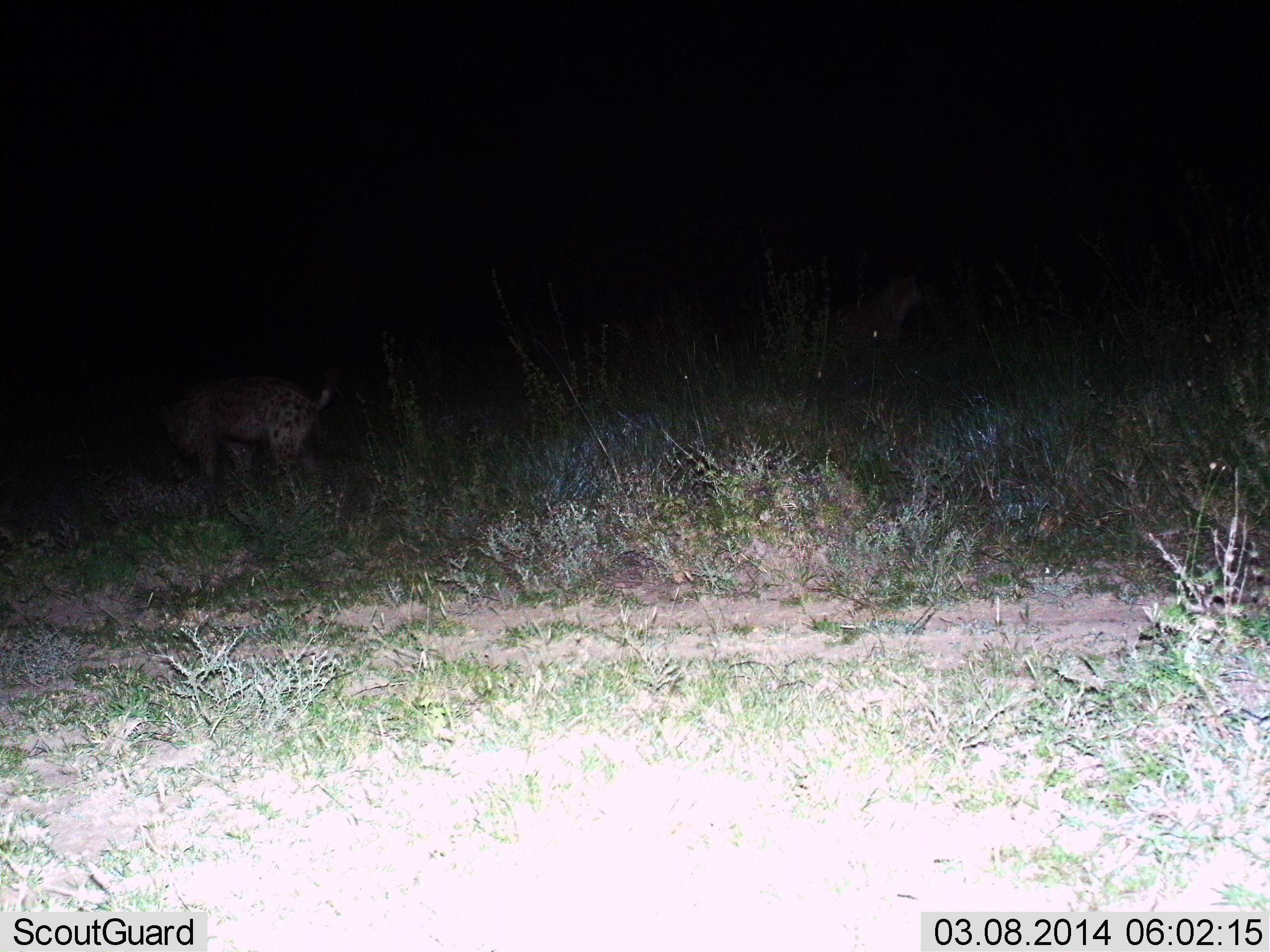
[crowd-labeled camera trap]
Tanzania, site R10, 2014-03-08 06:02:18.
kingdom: Animalia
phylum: Chordata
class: Mammalia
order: Carnivora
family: Hyaenidae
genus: Crocuta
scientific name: Crocuta crocuta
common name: spotted hyena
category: hyenaspotted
Hyenaspotted (spotted hyena) (Crocuta crocuta), count 2. Behavior (volunteer vote fractions): standing 90%, resting 10%, moving 20%, interacting 0%. Young present (vote fraction): 0%. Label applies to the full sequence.